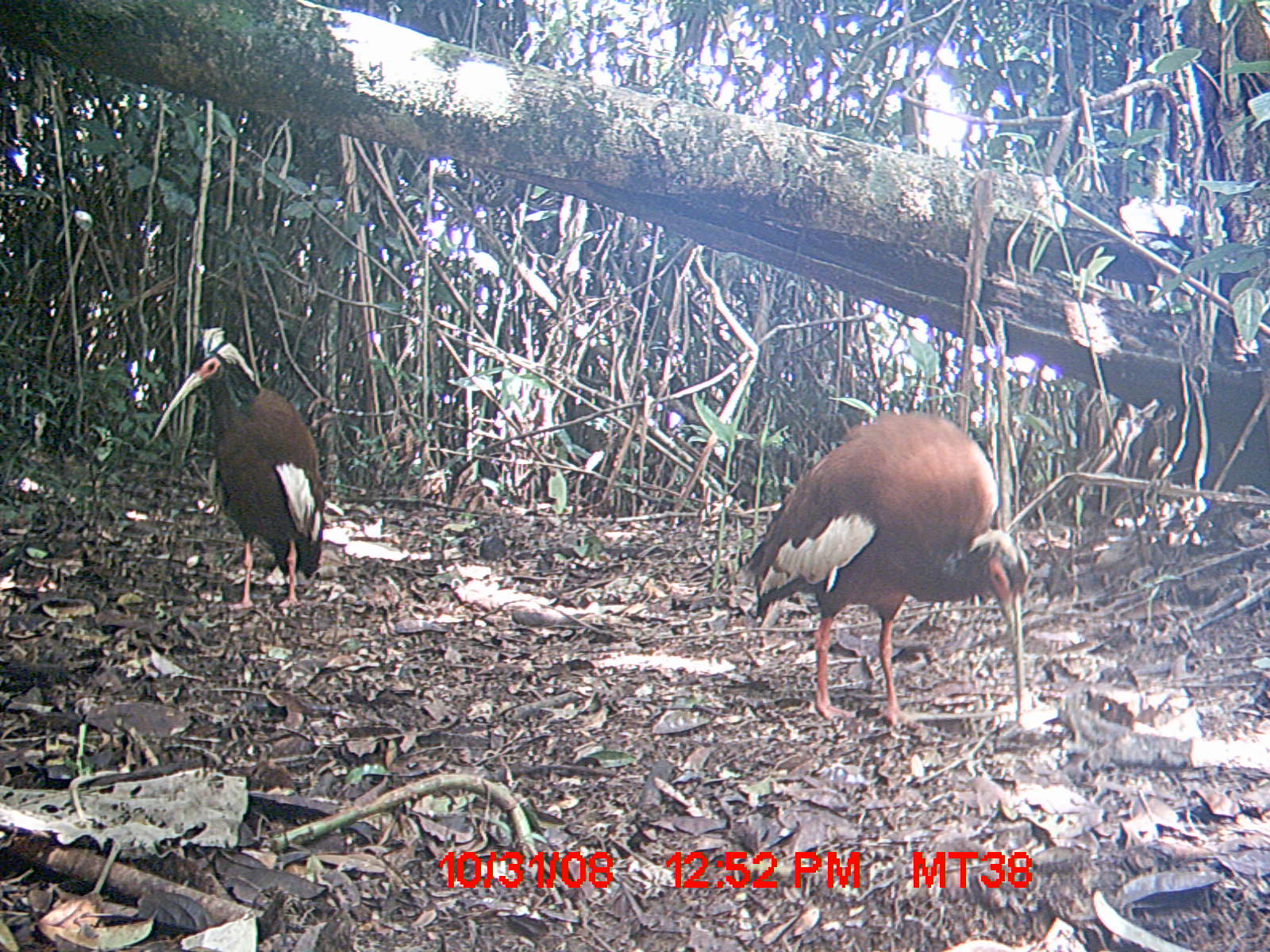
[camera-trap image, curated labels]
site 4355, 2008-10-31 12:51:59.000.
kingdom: Animalia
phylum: Chordata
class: Aves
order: Cuculiformes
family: Cuculidae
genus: Coua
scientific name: Coua serriana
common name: red-breasted coua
Coua serriana (red-breasted coua), count 2.